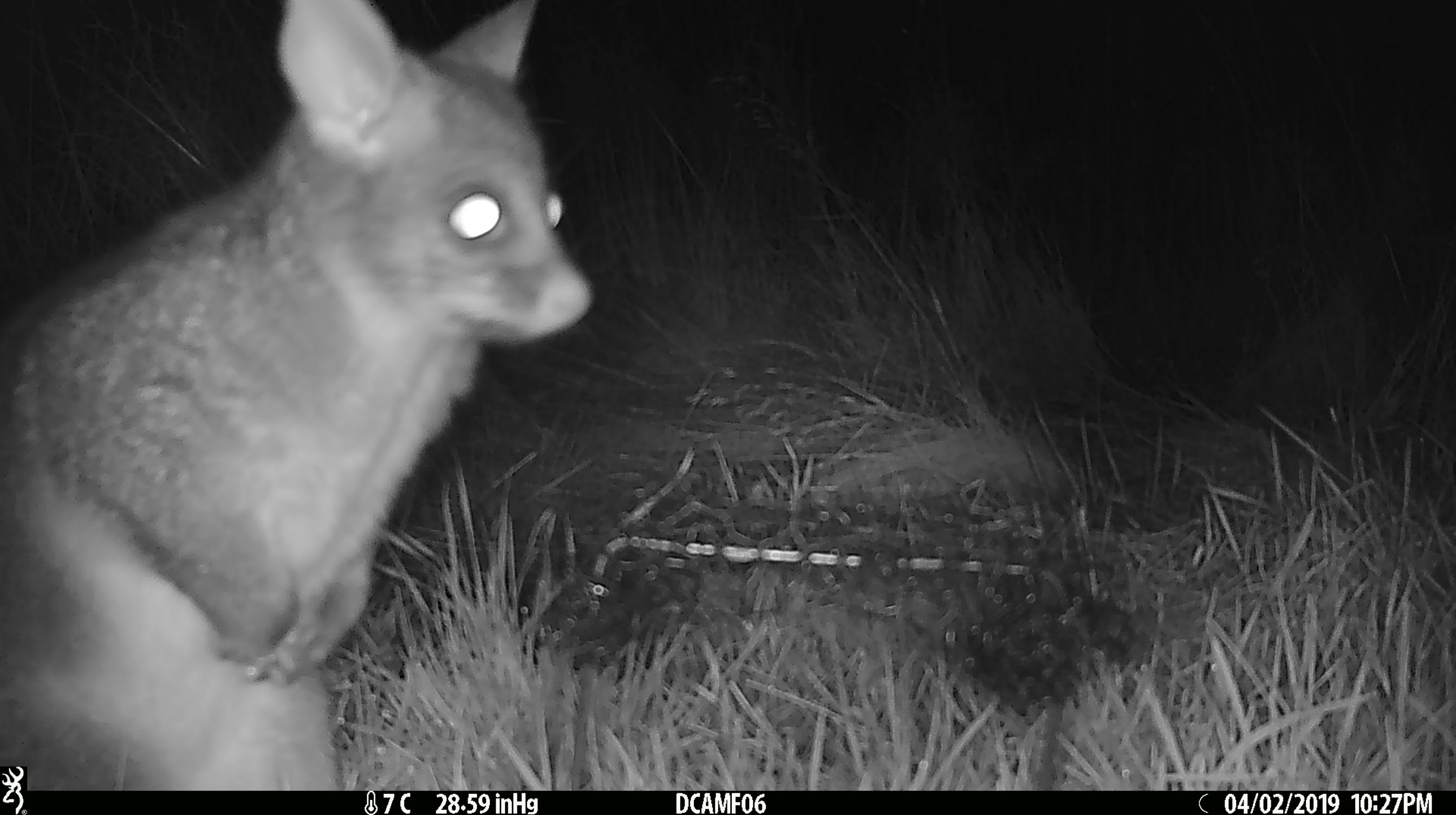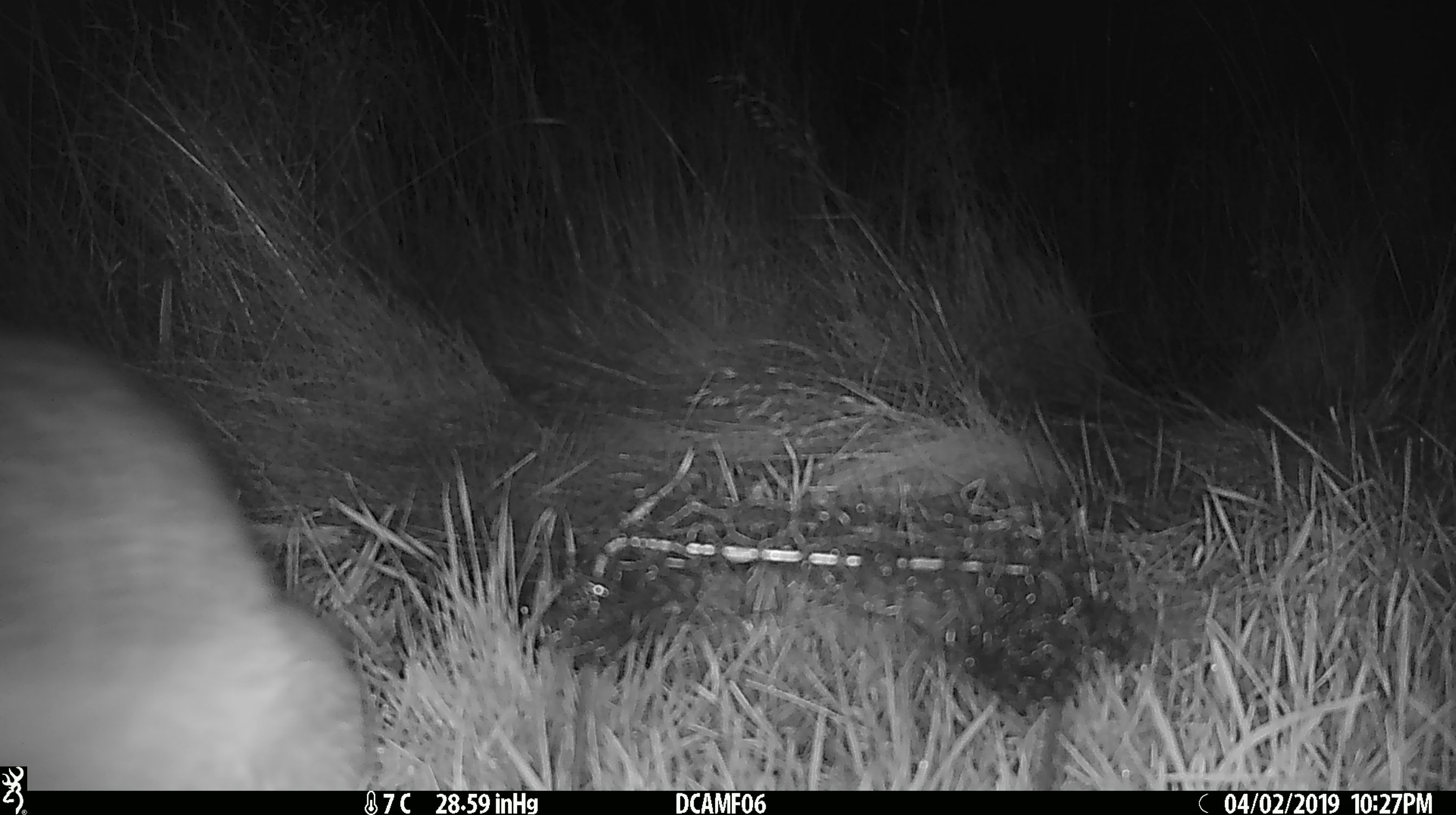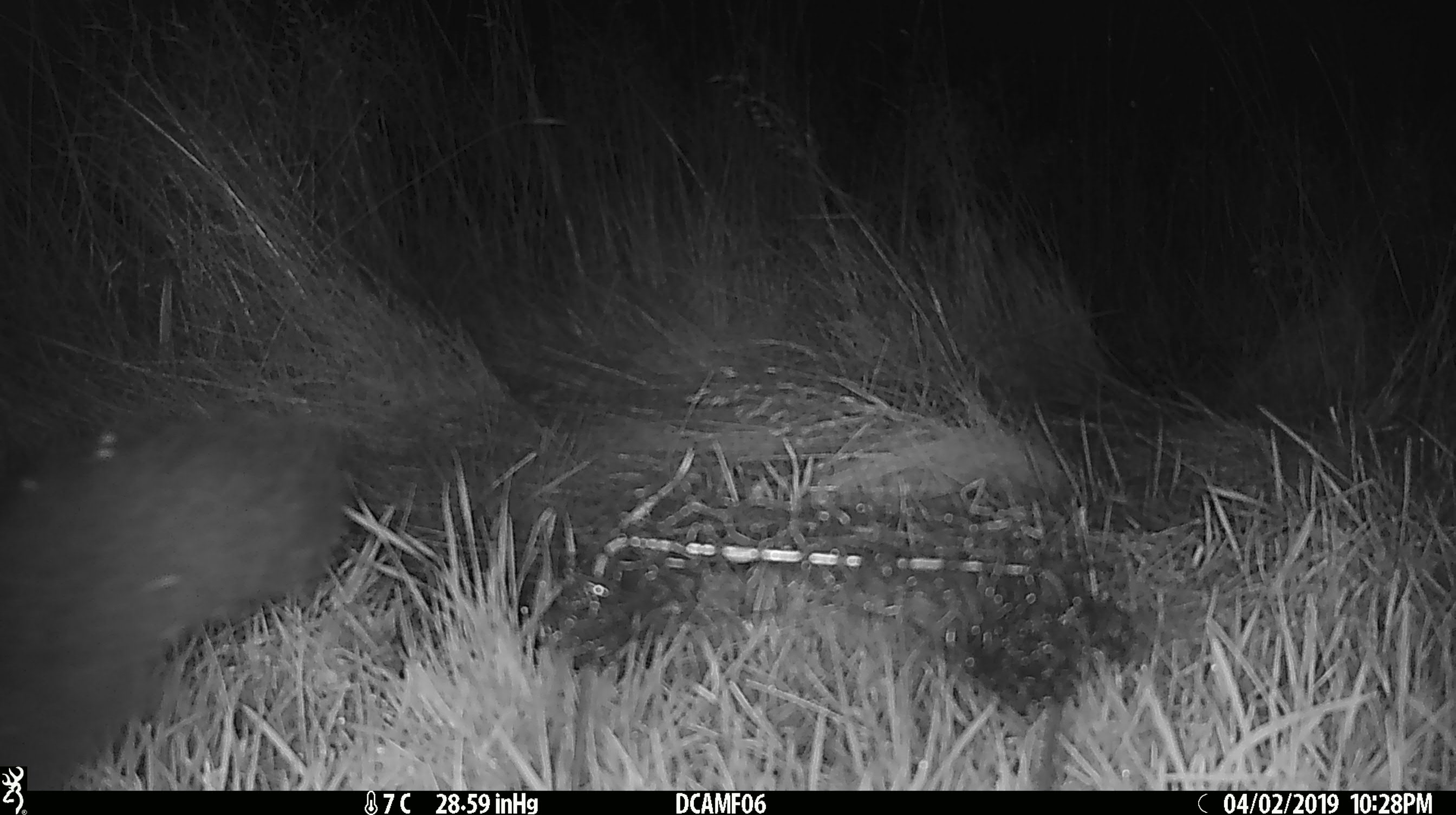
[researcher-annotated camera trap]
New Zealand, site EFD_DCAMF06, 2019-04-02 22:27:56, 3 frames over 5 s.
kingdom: Animalia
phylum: Chordata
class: Mammalia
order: Diprotodontia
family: Phalangeridae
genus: Trichosurus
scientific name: Trichosurus vulpecula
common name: common brushtail possum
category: possum